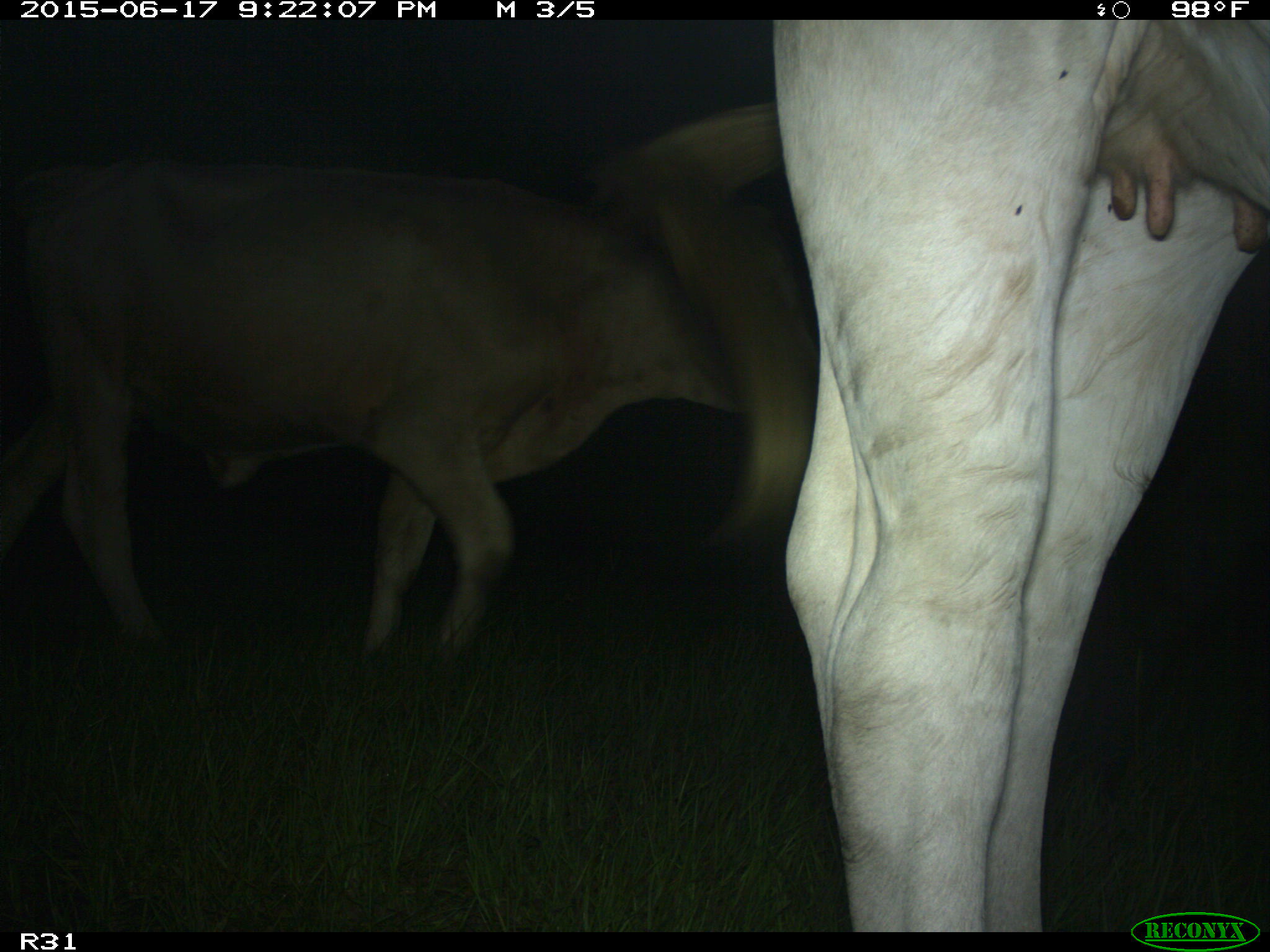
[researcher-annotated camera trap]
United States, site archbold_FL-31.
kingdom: Animalia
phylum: Chordata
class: Mammalia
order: Artiodactyla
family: Bovidae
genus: Bos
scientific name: Bos taurus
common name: domestic cow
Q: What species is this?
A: Bos taurus (domestic cow).